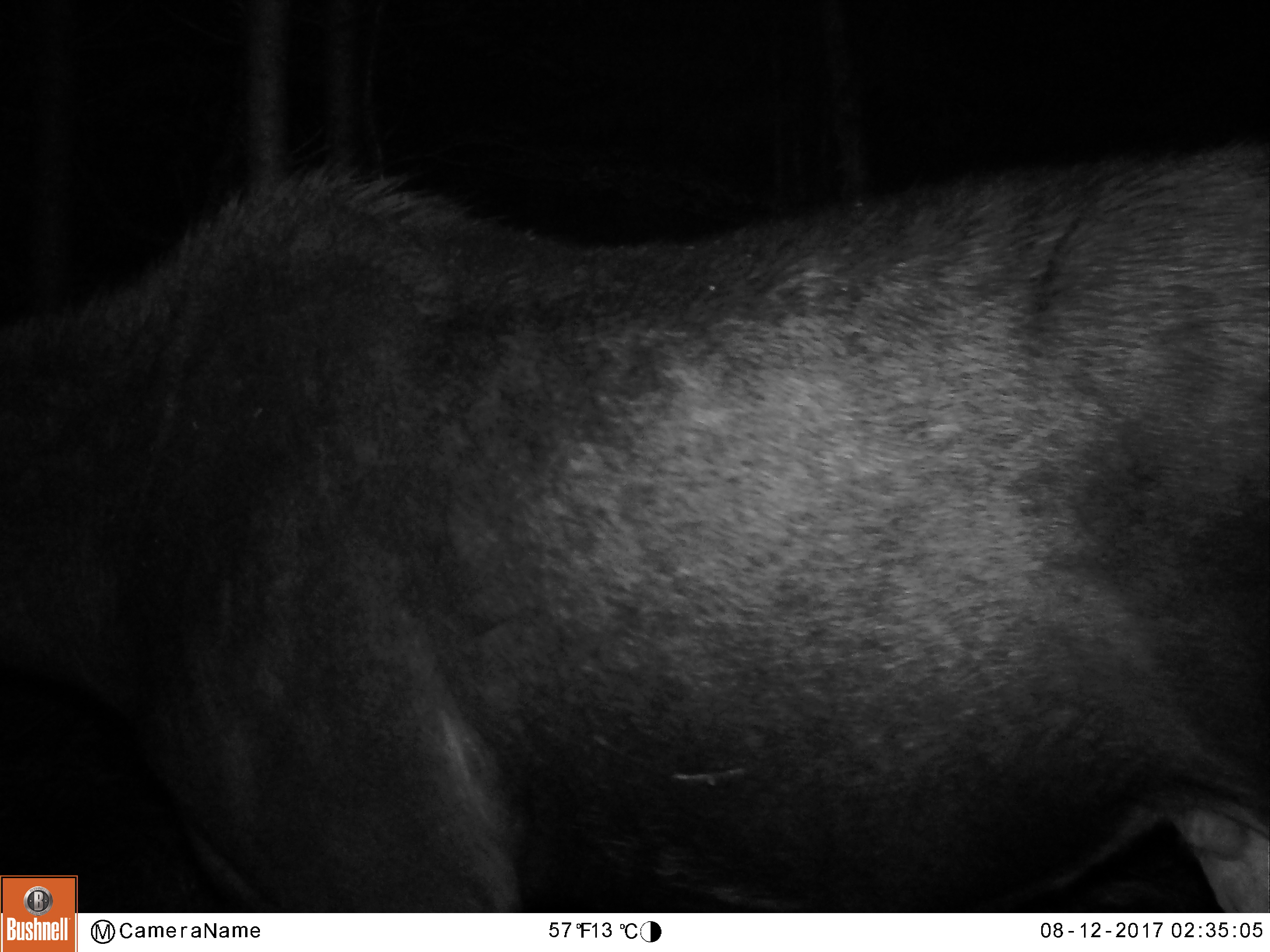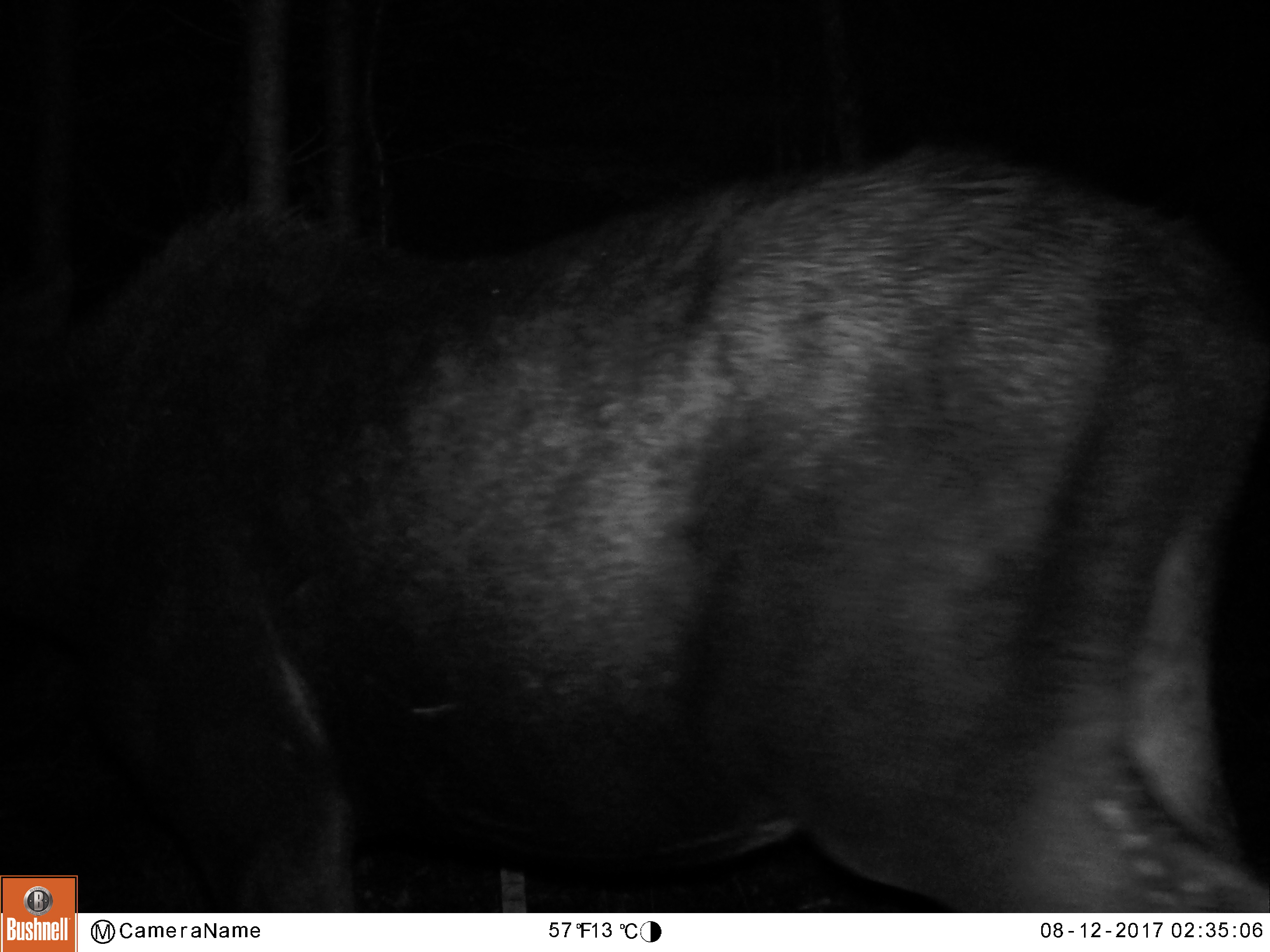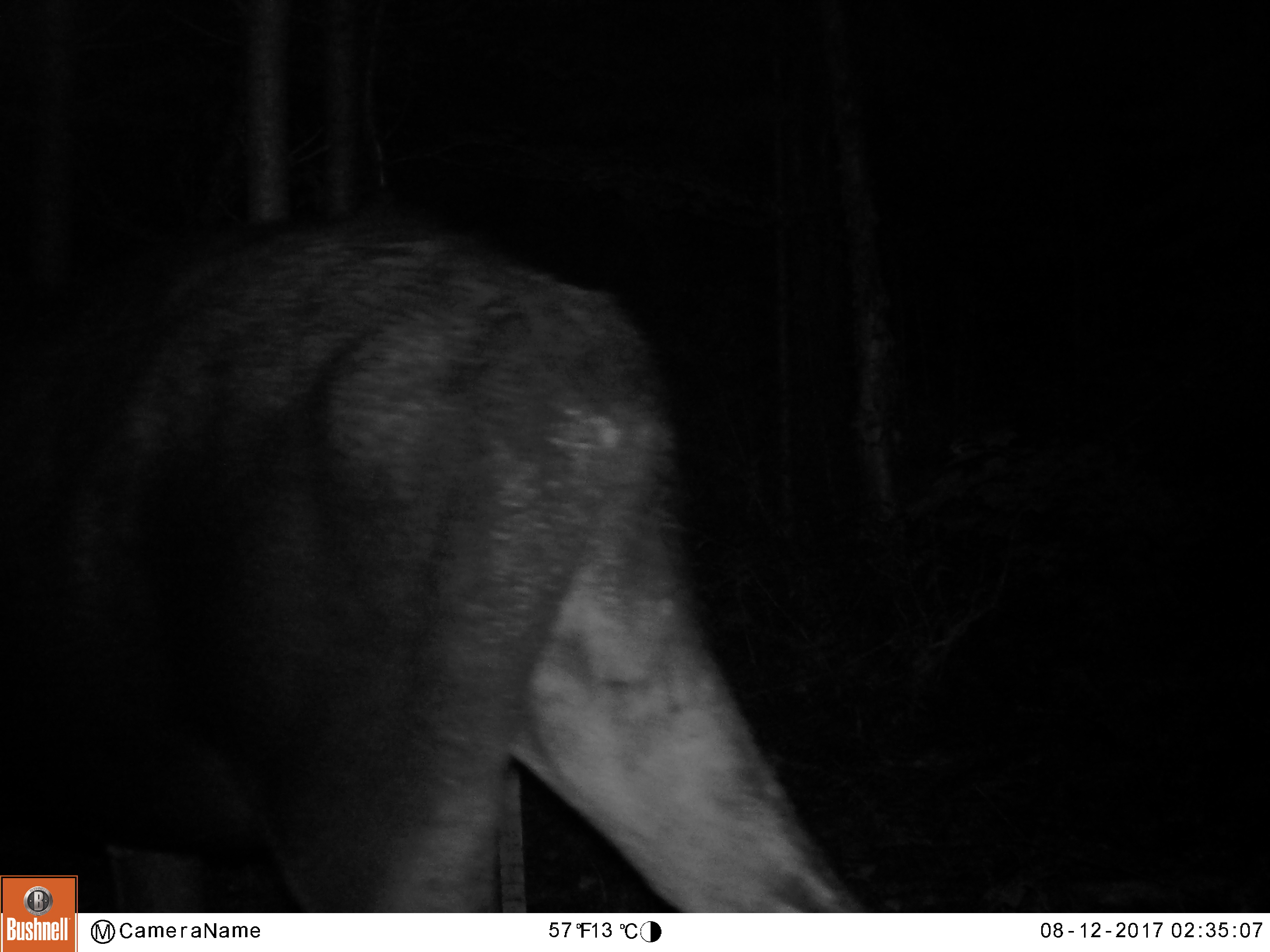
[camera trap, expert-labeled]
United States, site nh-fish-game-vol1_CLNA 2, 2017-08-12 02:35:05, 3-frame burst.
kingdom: Animalia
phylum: Chordata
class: Mammalia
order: Artiodactyla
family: Cervidae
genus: Alces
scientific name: Alces alces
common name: moose